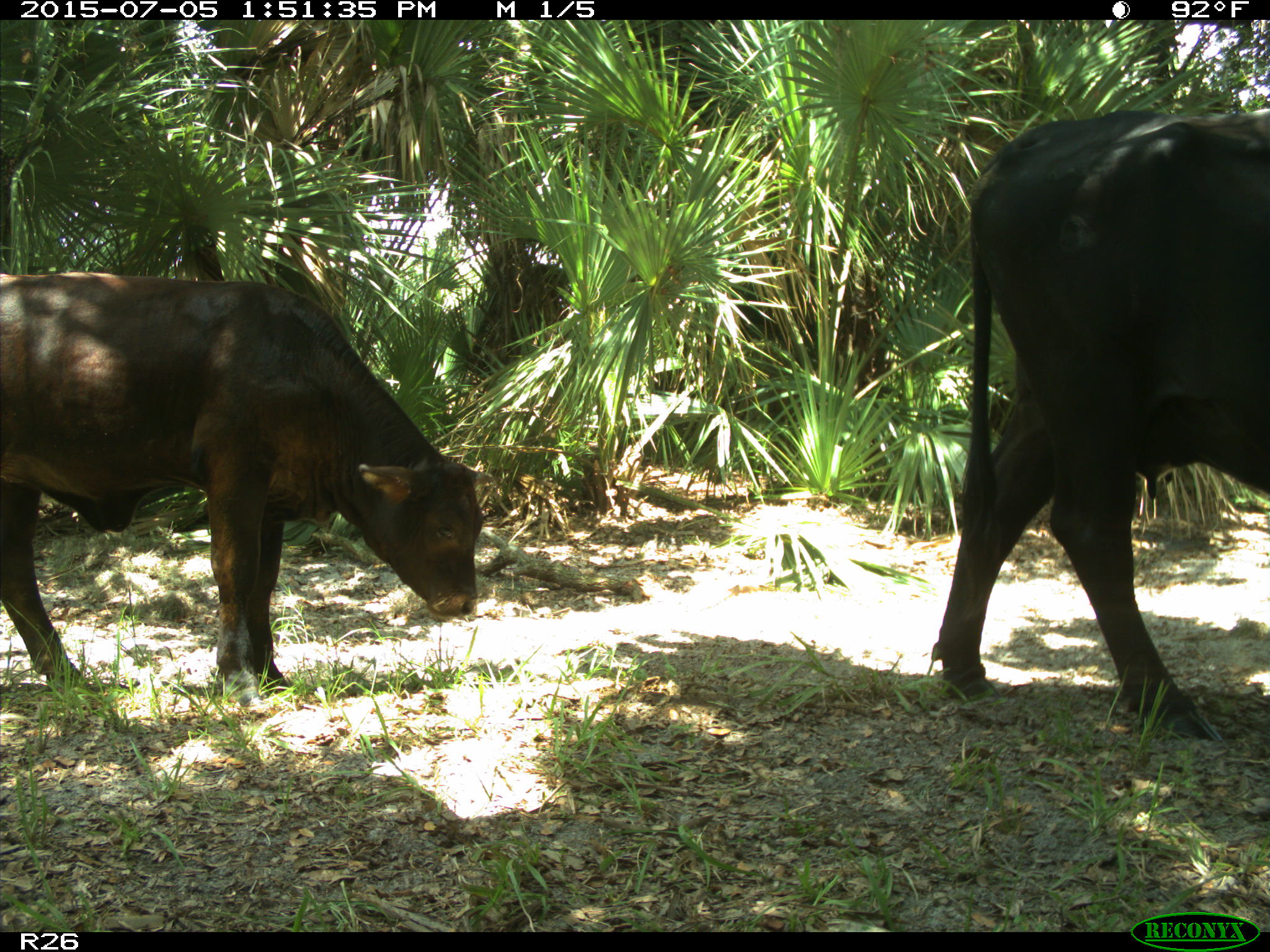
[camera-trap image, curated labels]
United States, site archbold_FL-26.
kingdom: Animalia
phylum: Chordata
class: Mammalia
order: Artiodactyla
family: Bovidae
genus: Bos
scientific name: Bos taurus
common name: domestic cow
Bos taurus (domestic cow).